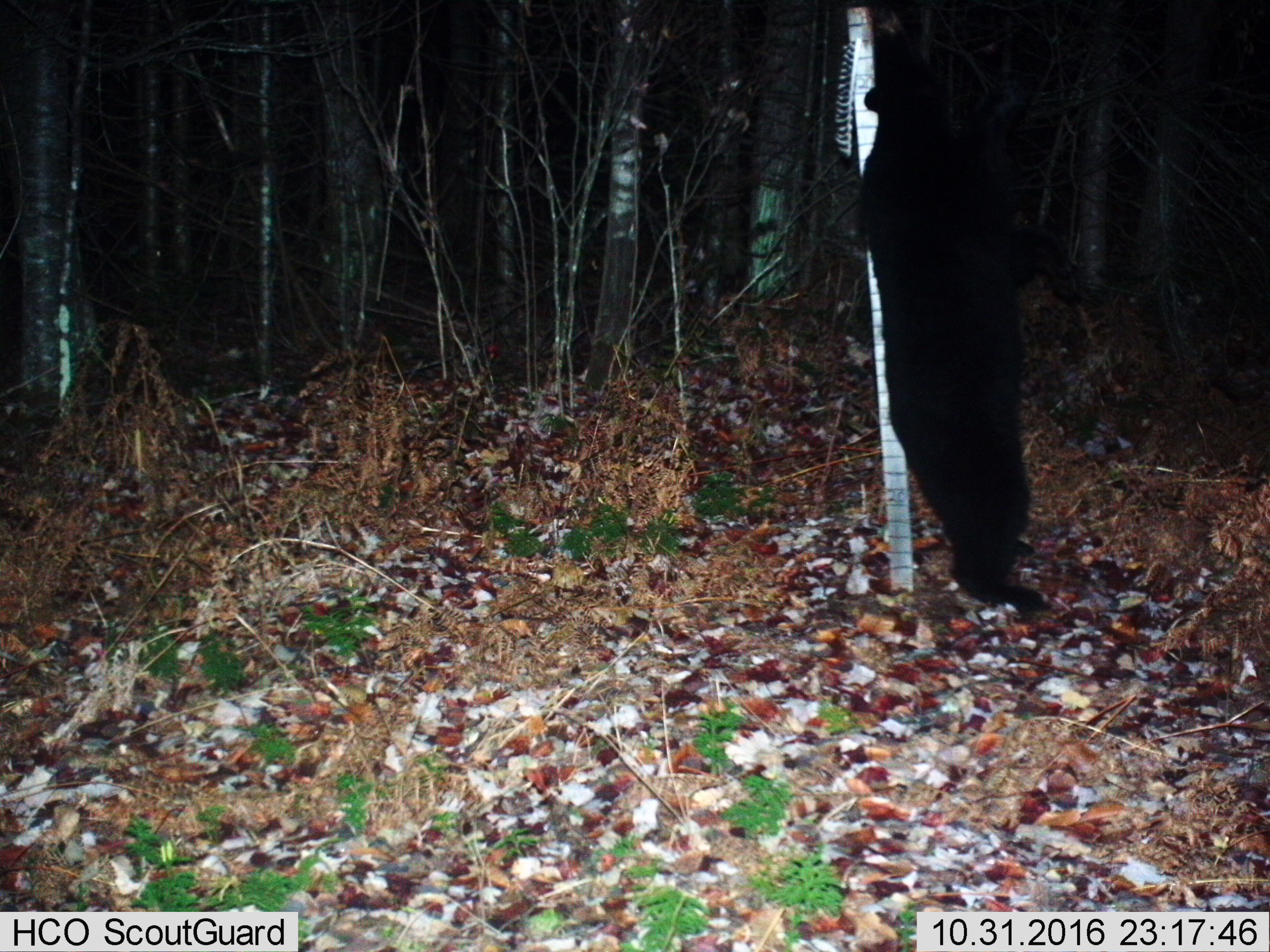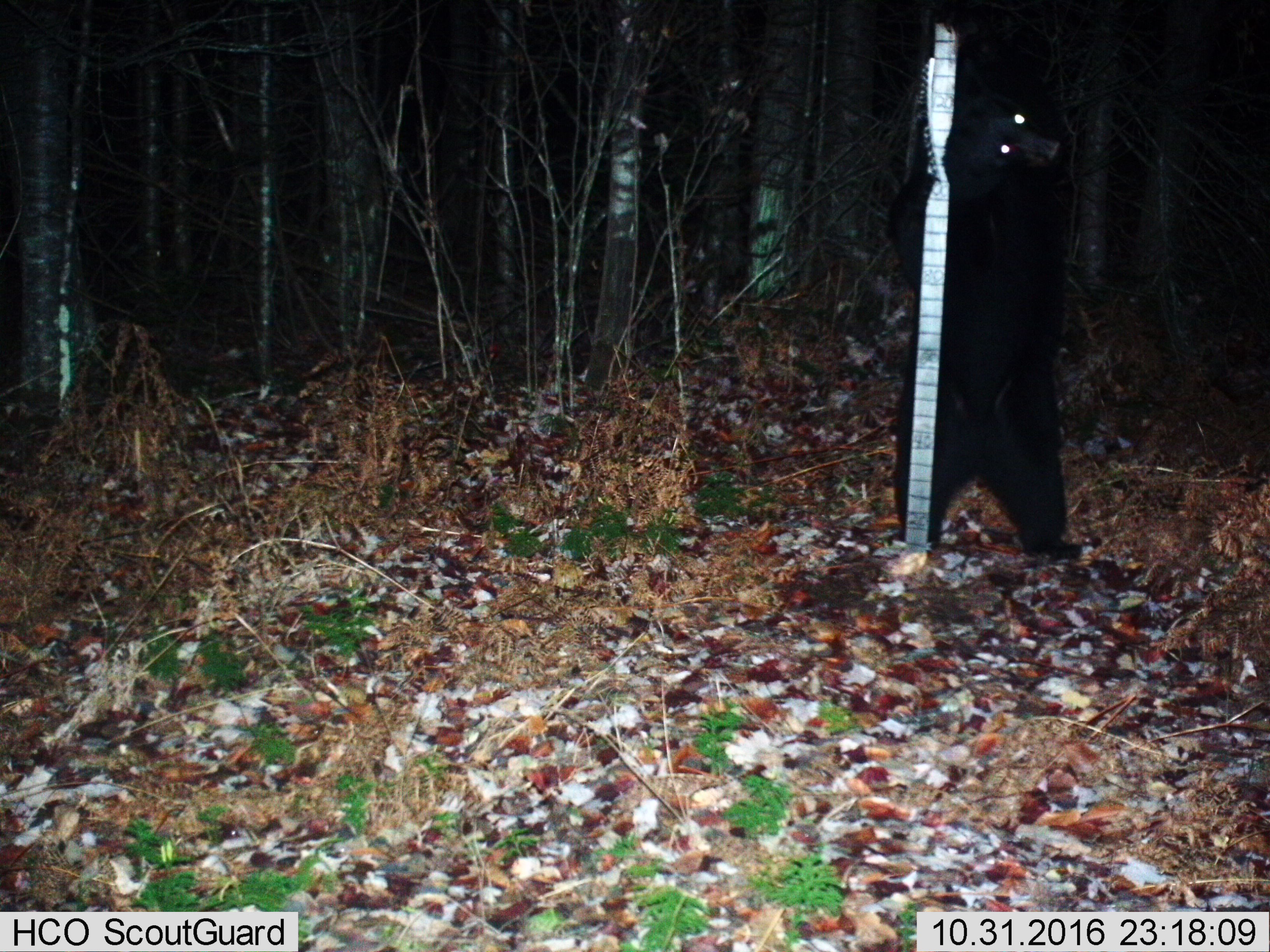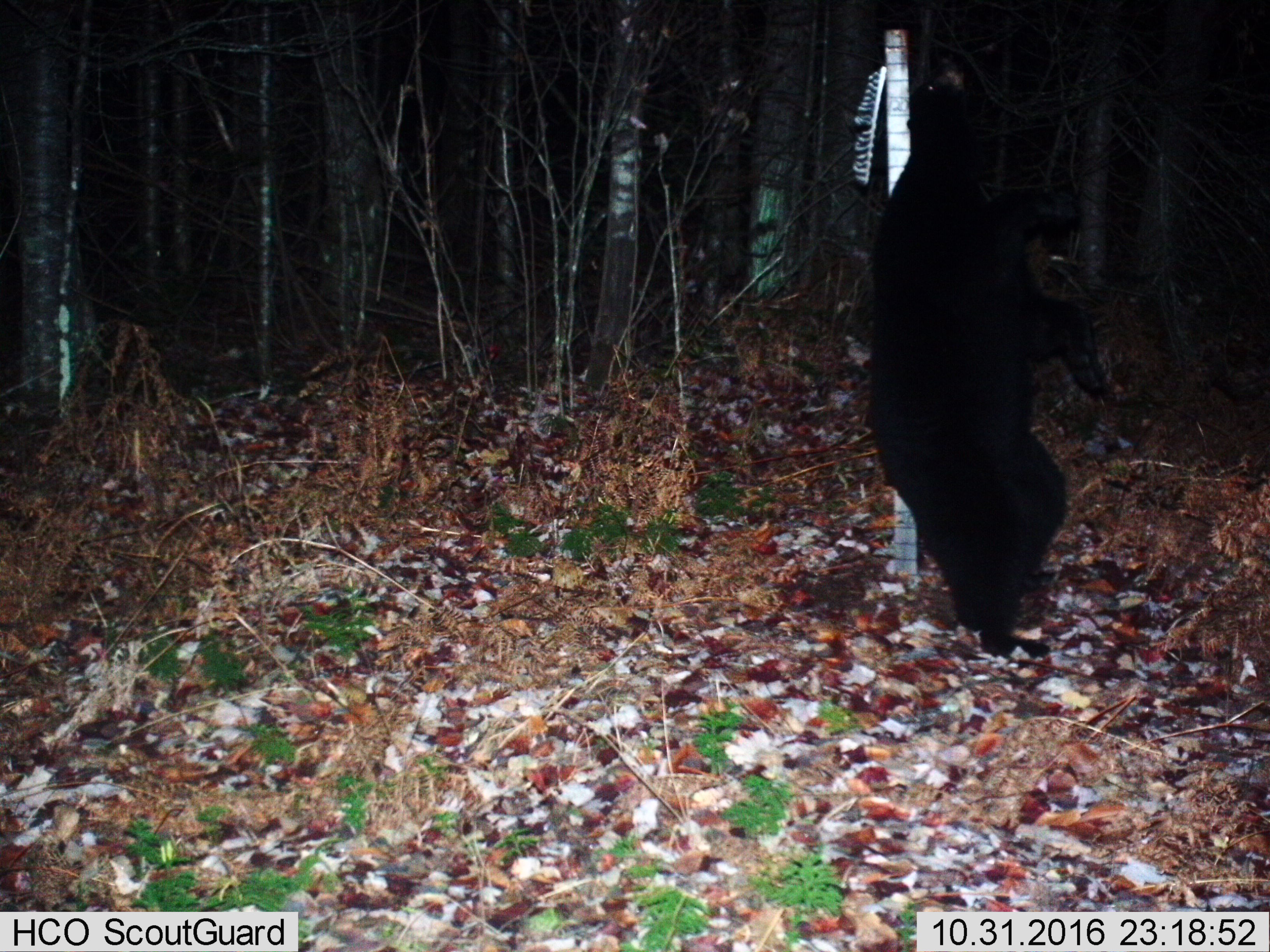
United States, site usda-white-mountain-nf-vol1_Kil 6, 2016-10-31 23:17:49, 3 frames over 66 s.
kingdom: Animalia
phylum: Chordata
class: Mammalia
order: Carnivora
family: Ursidae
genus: Ursus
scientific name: Ursus americanus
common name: black bear